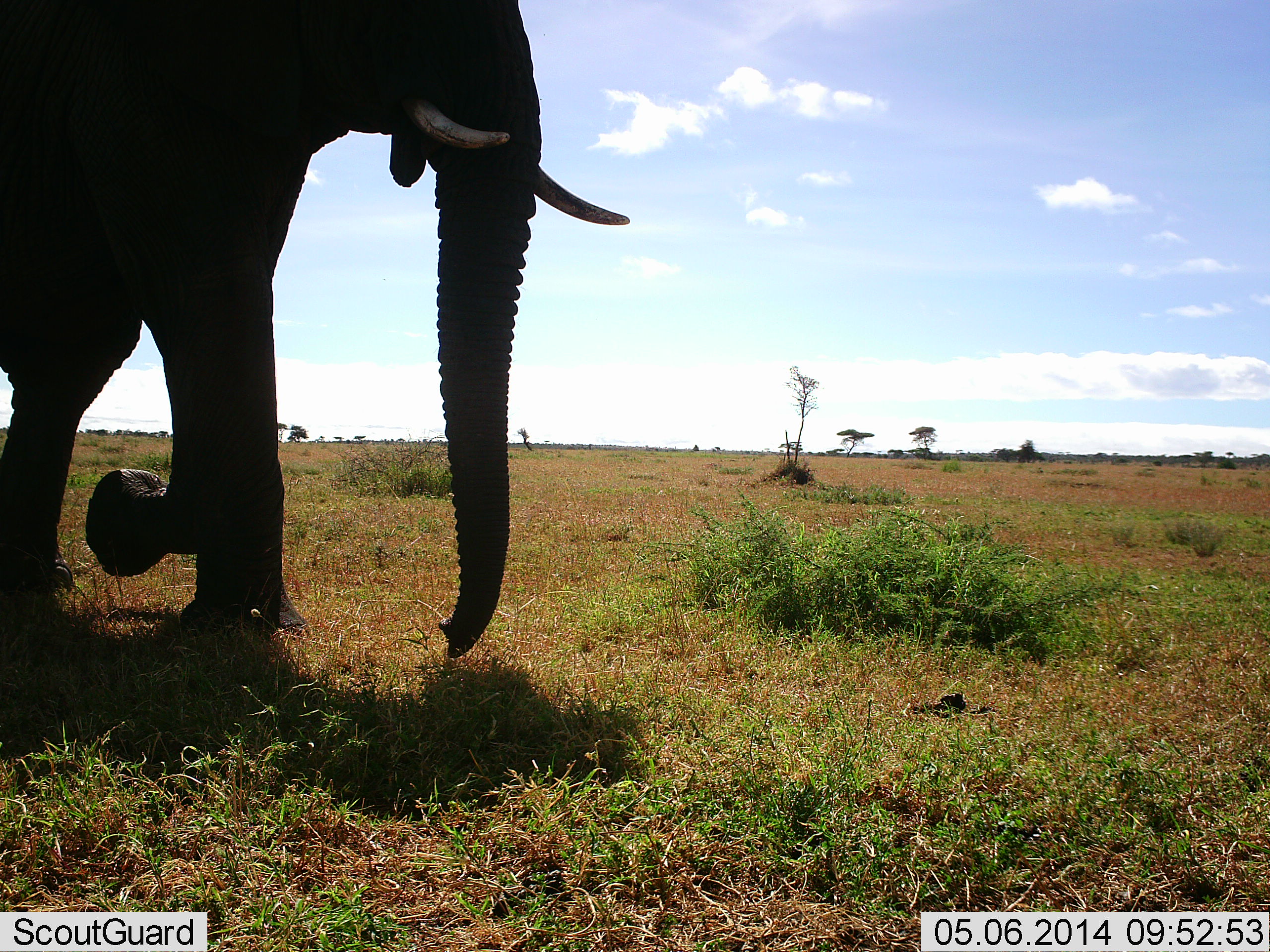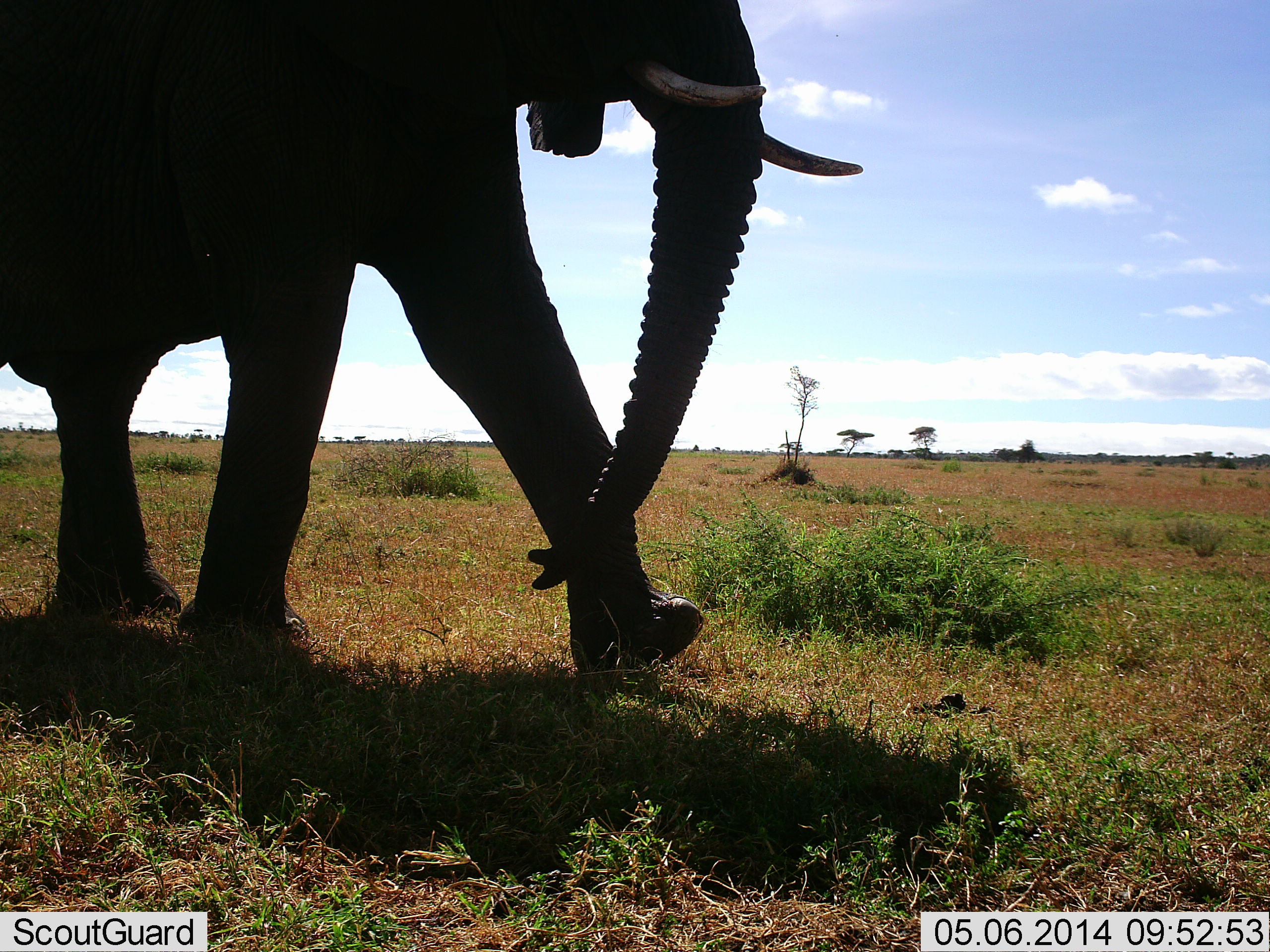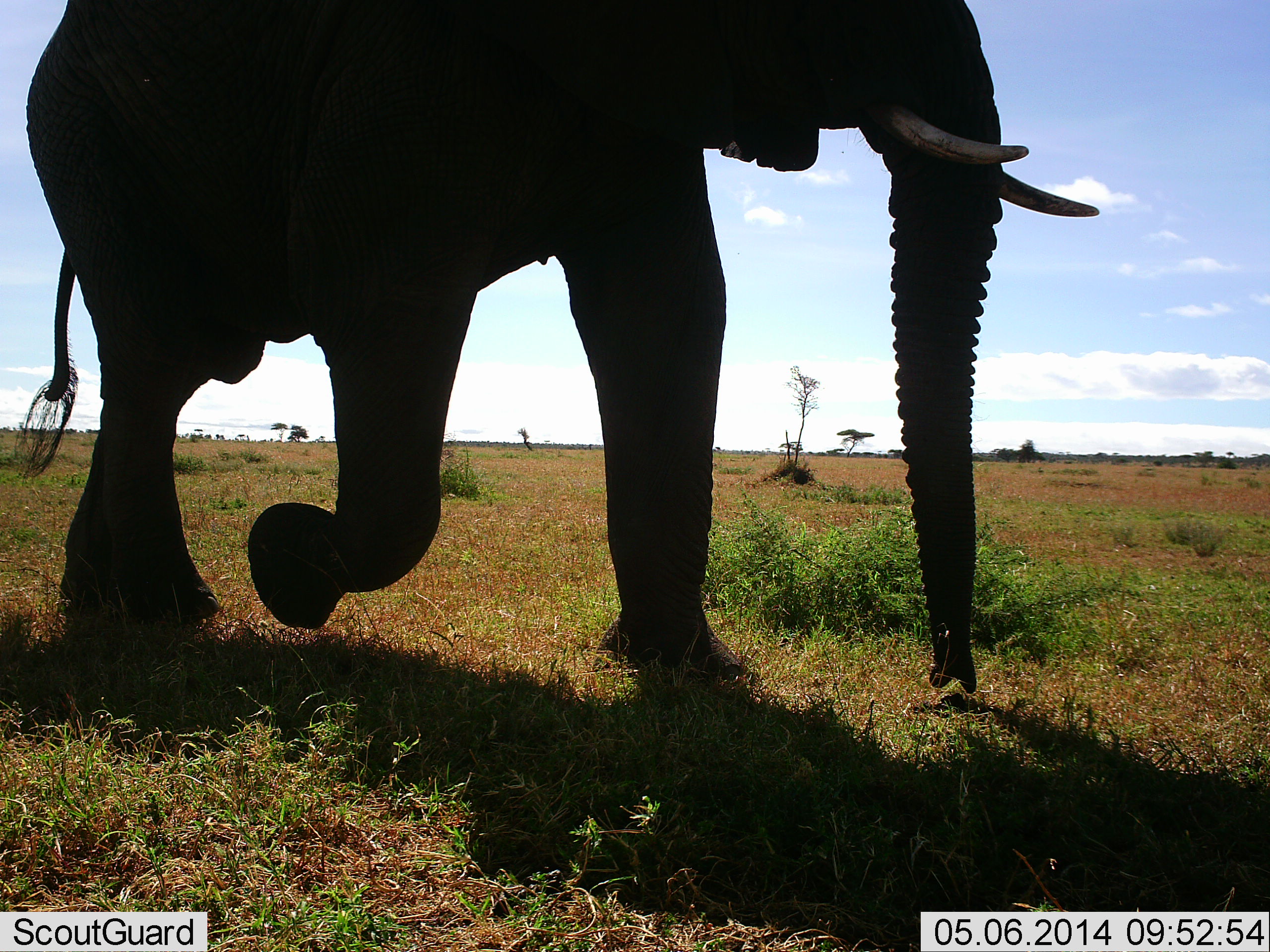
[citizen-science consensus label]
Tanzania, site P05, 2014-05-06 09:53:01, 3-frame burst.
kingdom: Animalia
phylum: Chordata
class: Mammalia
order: Proboscidea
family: Elephantidae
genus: Loxodonta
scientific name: Loxodonta africana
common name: african bush elephant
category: elephant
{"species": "elephant (african bush elephant) (Loxodonta africana)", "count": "1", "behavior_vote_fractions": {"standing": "0%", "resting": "0%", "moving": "100%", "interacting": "0%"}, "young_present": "0%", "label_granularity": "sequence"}